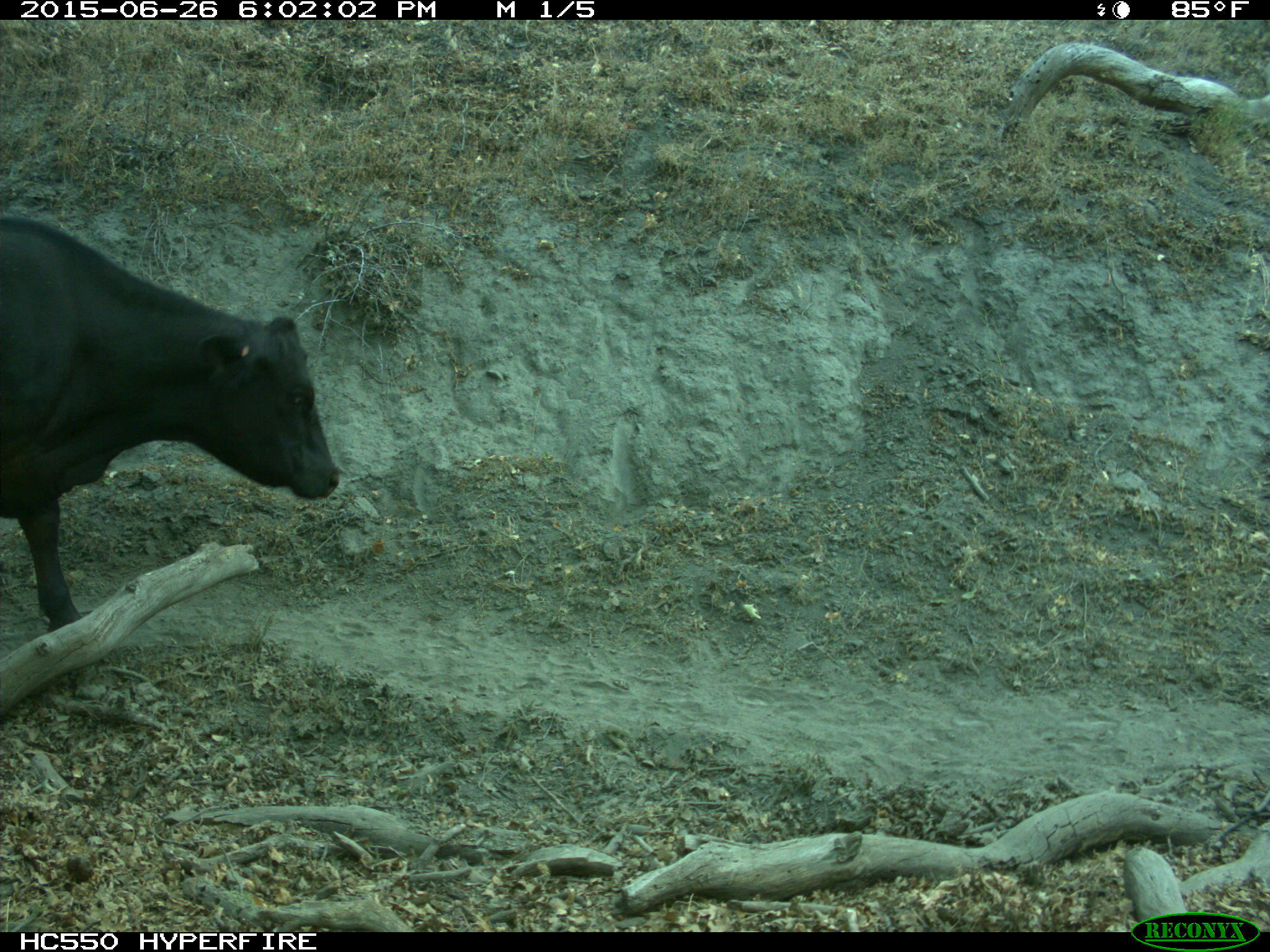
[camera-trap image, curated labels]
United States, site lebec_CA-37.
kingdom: Animalia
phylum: Chordata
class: Mammalia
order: Artiodactyla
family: Bovidae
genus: Bos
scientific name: Bos taurus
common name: domestic cow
Bos taurus (domestic cow).